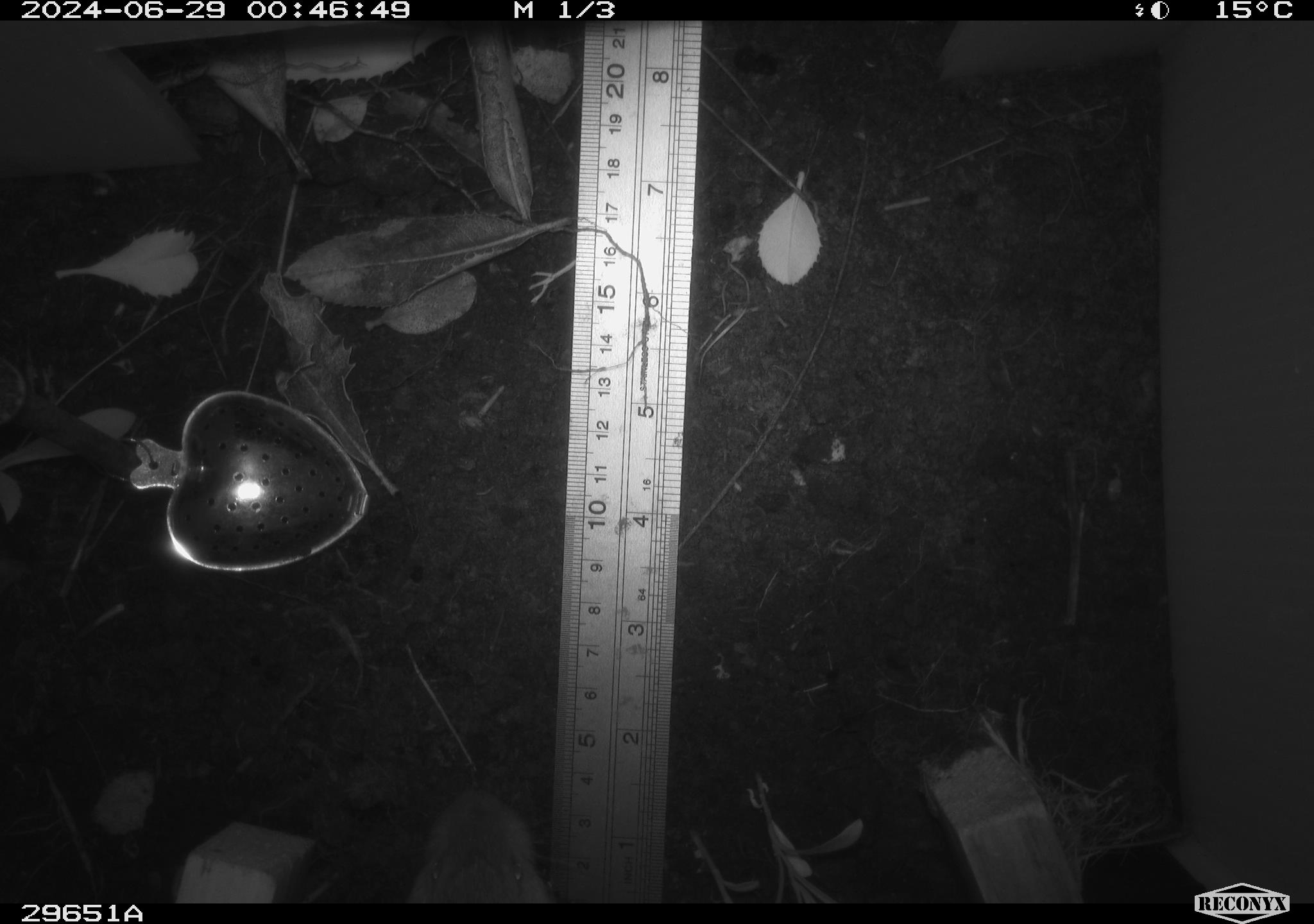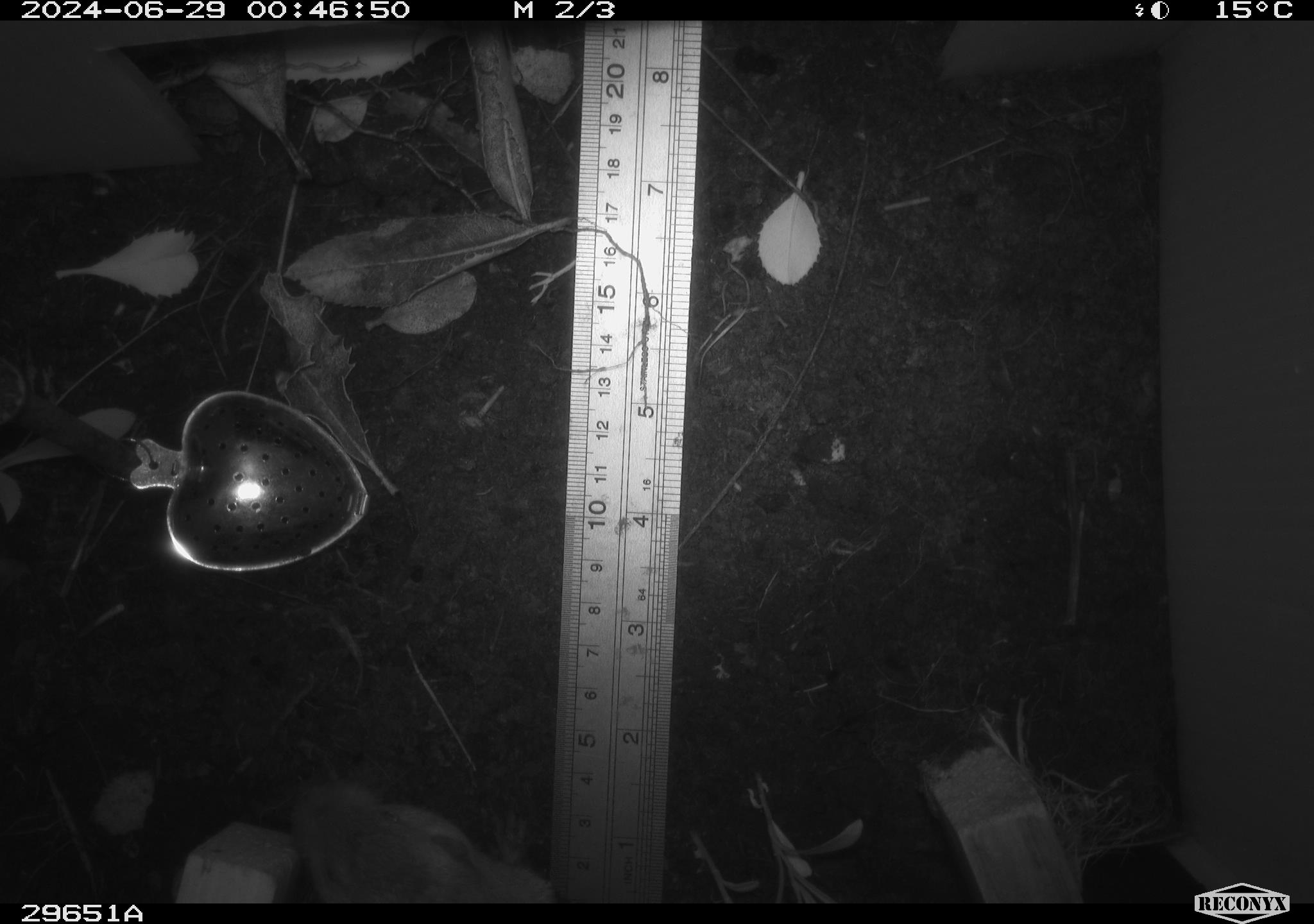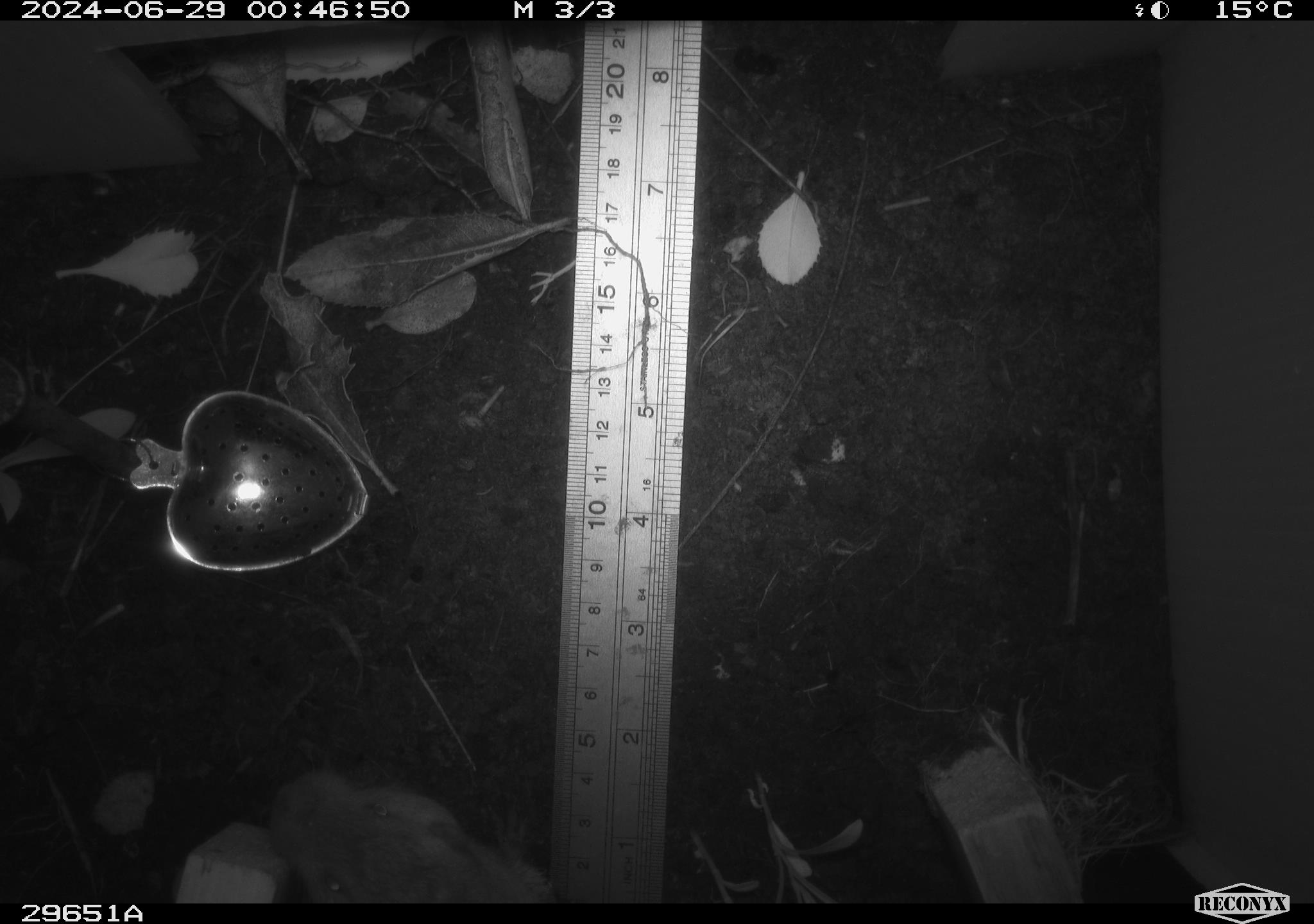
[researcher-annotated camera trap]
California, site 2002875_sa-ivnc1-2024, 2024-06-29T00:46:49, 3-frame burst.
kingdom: Animalia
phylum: Chordata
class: Mammalia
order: Rodentia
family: Geomyidae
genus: Thomomys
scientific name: Thomomys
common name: smooth-toothed pocket gophers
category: thomomys species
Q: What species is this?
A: Thomomys species (smooth-toothed pocket gophers) (Thomomys).